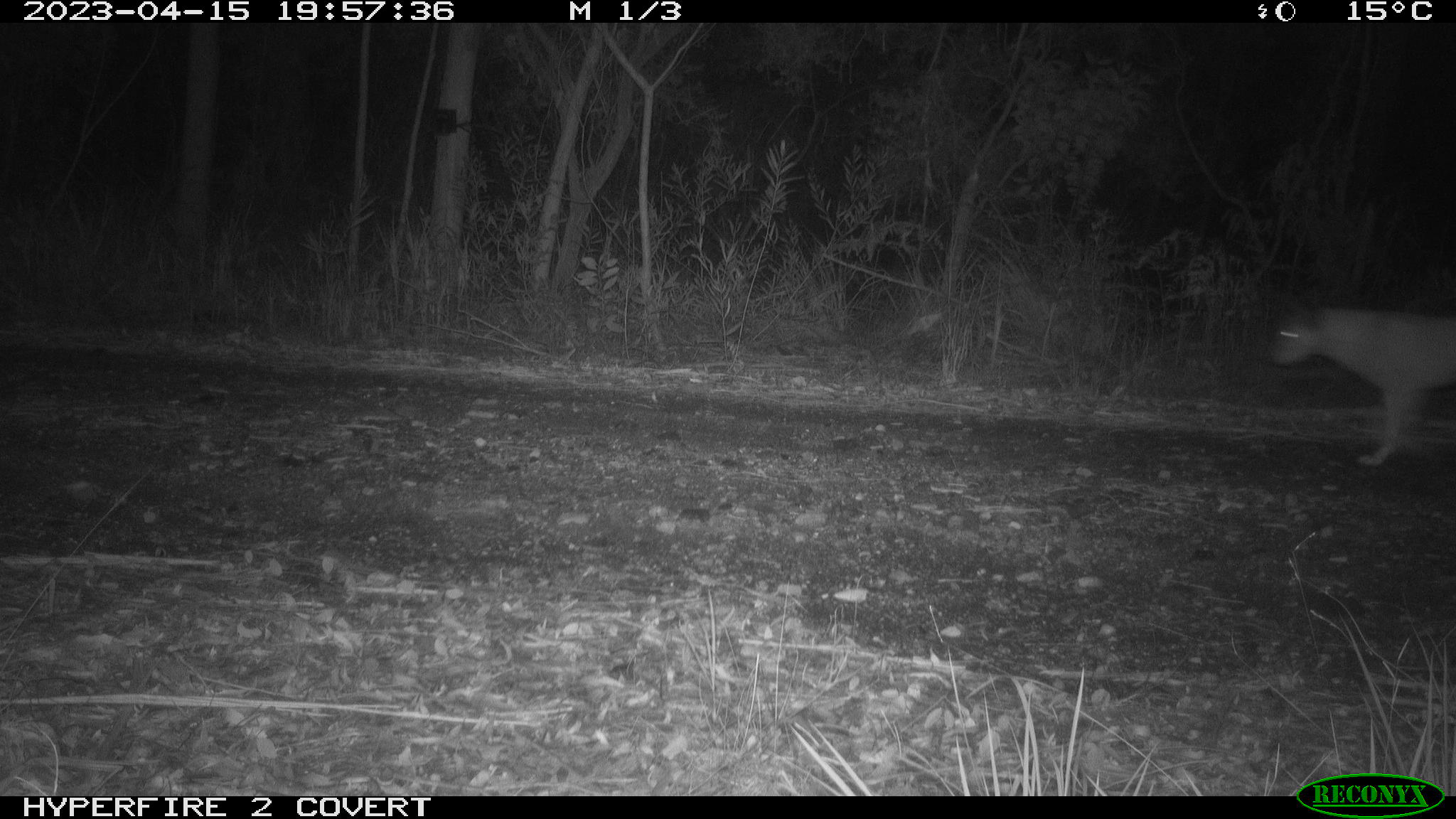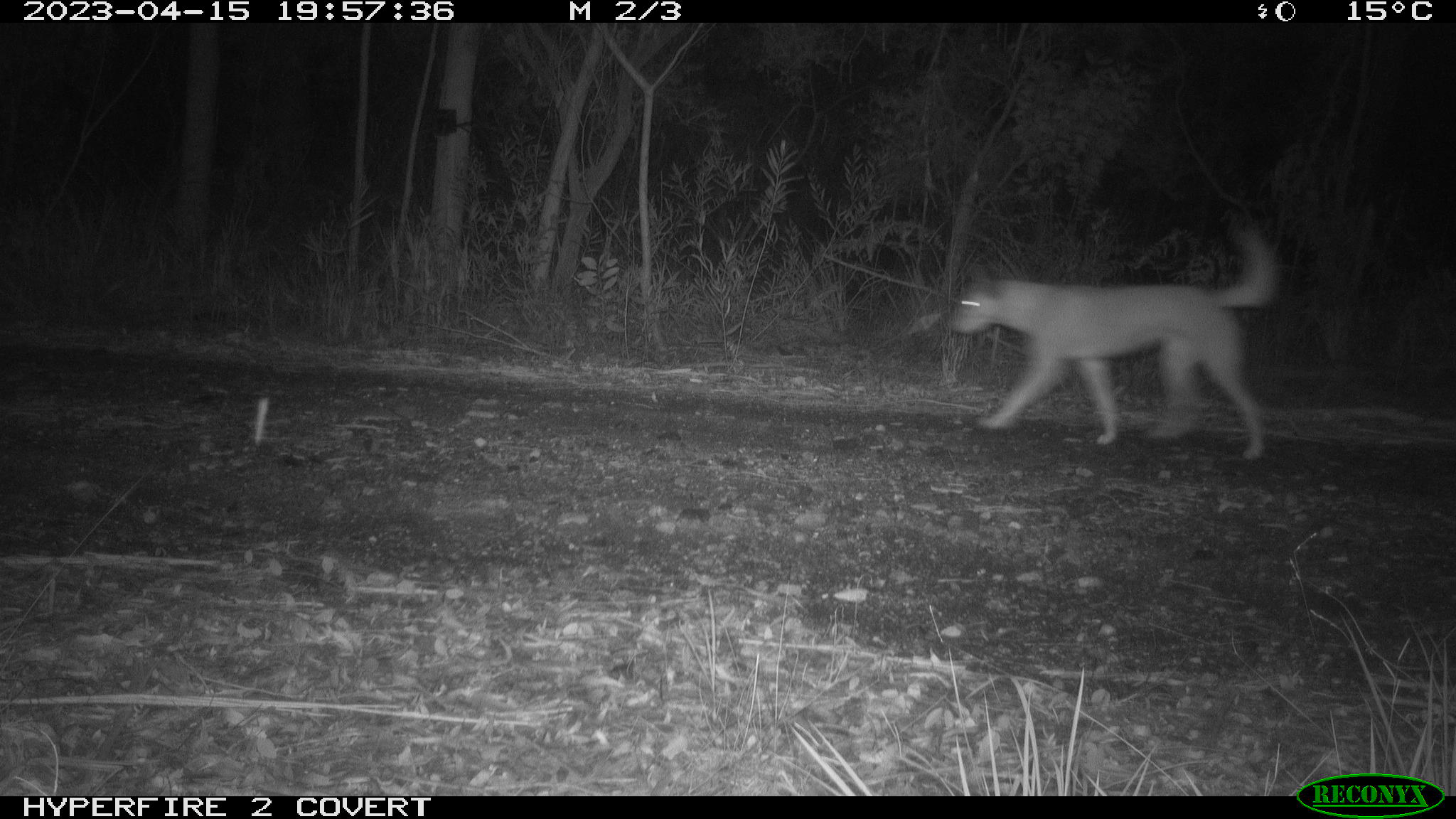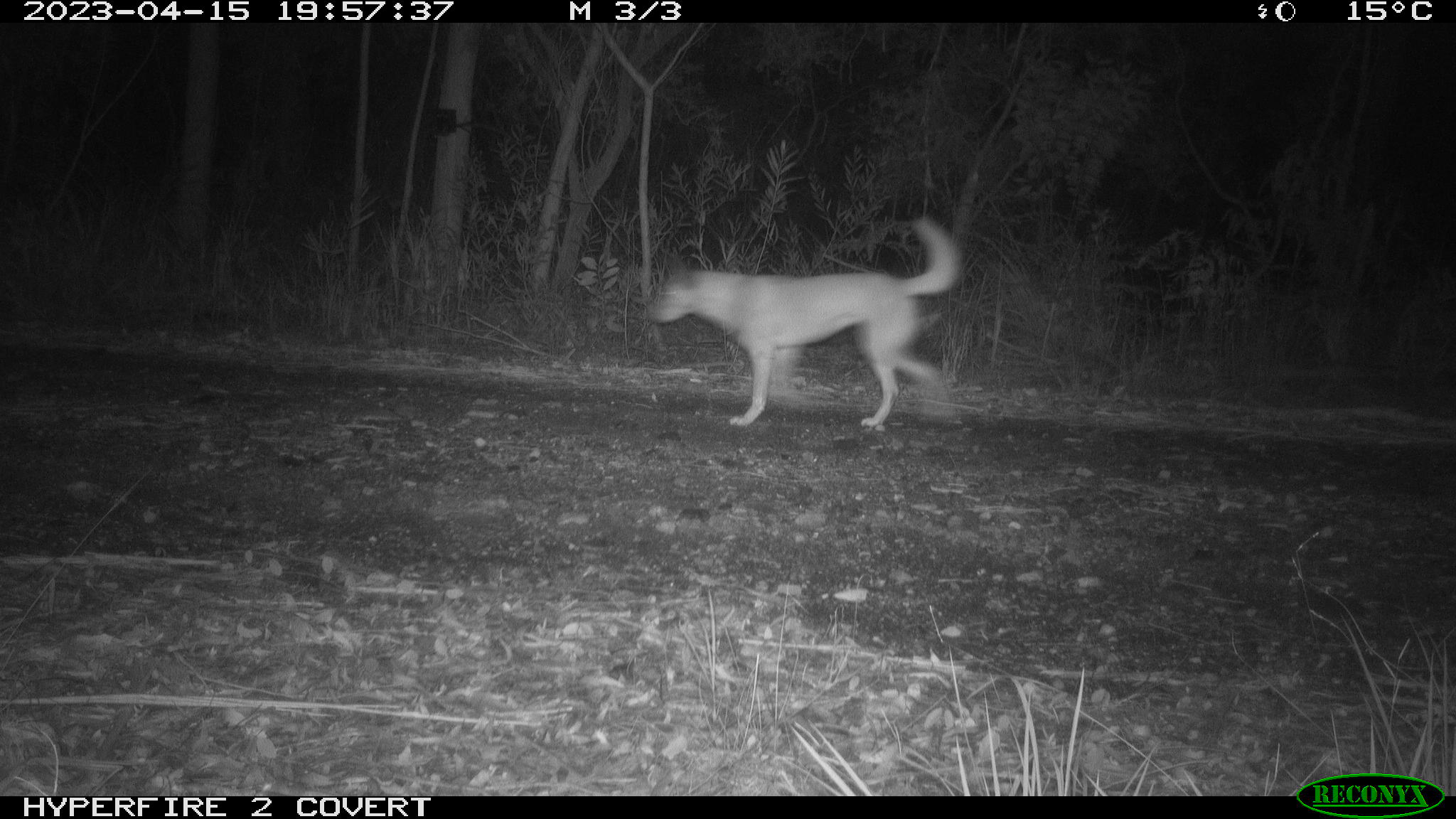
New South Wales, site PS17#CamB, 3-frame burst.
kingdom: Animalia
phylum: Chordata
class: Mammalia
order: Carnivora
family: Canidae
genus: Canis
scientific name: Canis familiaris dingo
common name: dingo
Dingo (Canis familiaris dingo).